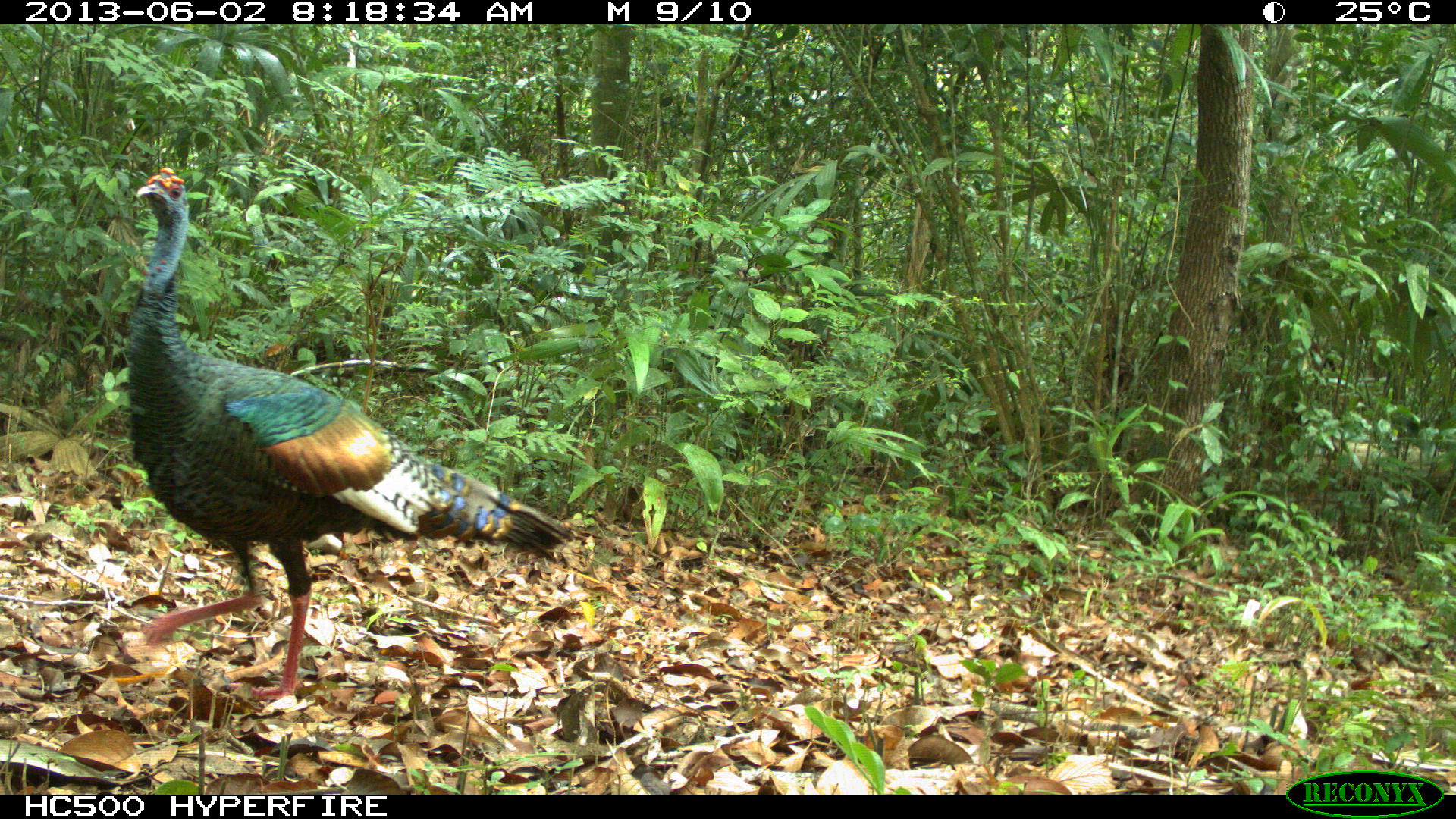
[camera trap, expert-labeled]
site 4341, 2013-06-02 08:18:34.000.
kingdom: Animalia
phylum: Chordata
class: Aves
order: Galliformes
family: Phasianidae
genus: Meleagris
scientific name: Meleagris ocellata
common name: ocellated turkey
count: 1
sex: male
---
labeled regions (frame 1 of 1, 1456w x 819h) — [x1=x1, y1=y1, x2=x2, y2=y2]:
meleagris ocellata: [x1=120, y1=165, x2=577, y2=711]